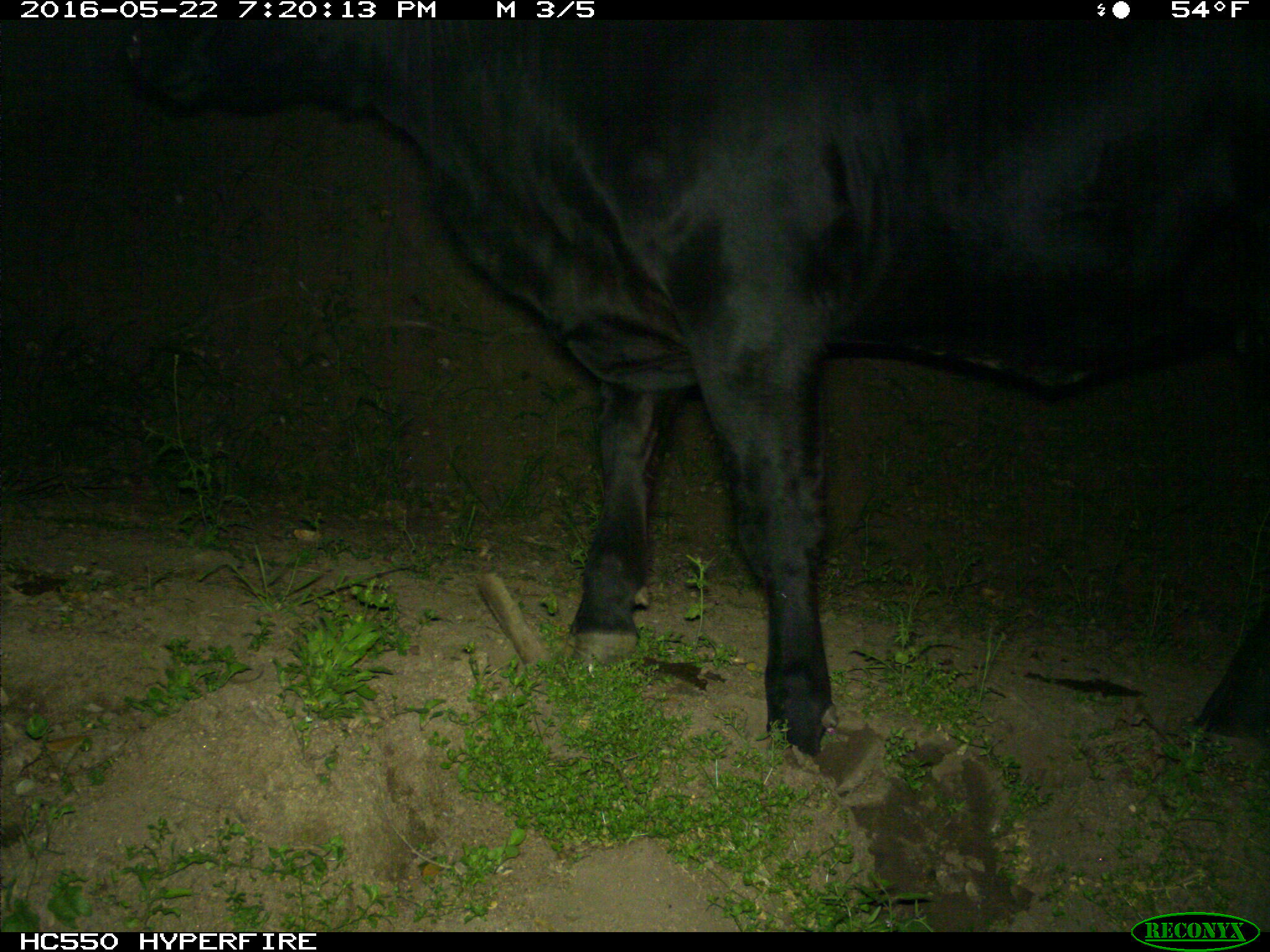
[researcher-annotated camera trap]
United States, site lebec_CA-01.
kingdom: Animalia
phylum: Chordata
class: Mammalia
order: Artiodactyla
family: Bovidae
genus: Bos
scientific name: Bos taurus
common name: domestic cow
Bos taurus (domestic cow).